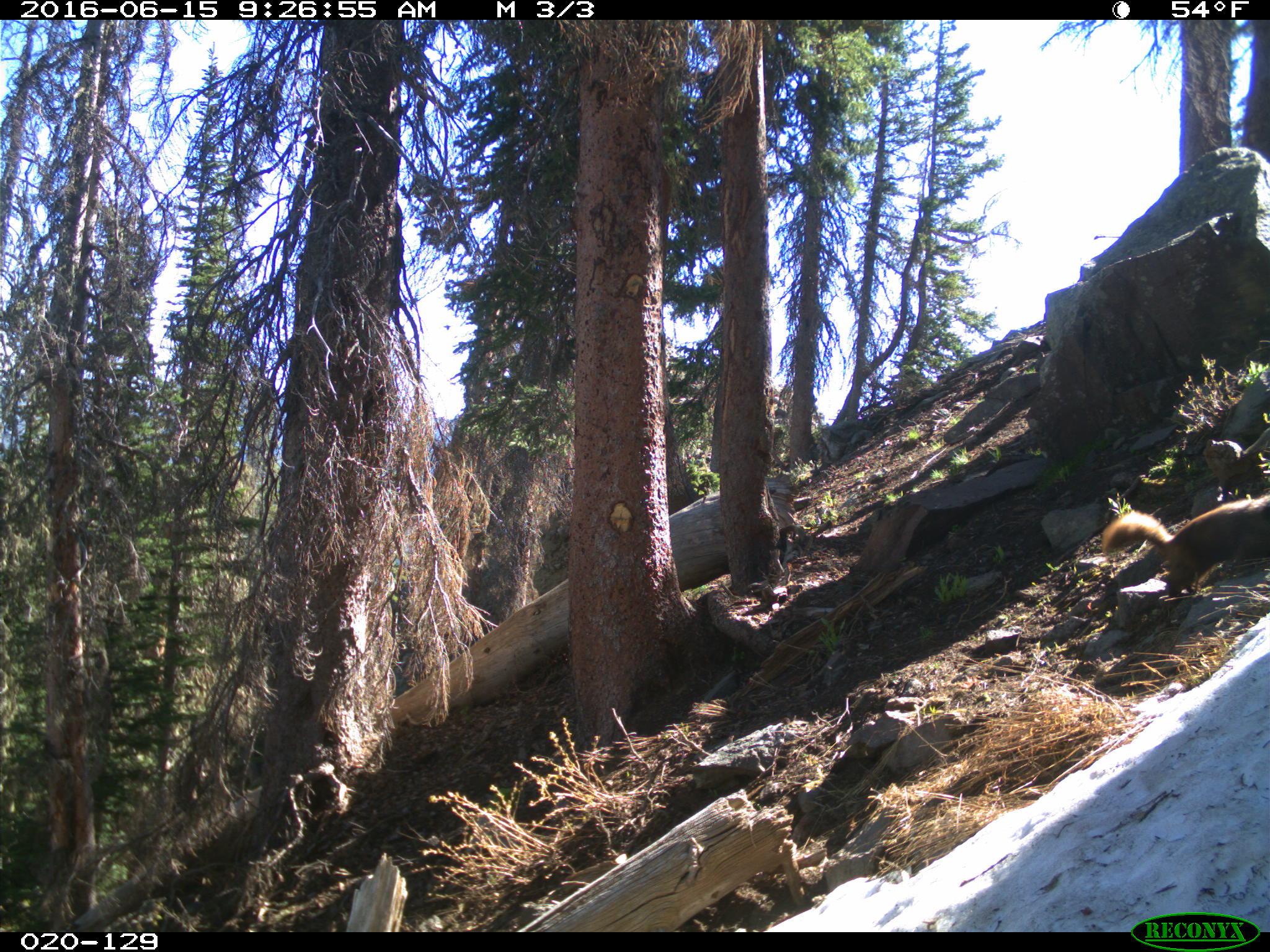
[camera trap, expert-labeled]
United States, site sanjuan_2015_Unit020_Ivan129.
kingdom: Animalia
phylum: Chordata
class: Mammalia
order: Rodentia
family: Sciuridae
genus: Marmota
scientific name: Marmota flaviventris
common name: yellow-bellied marmot